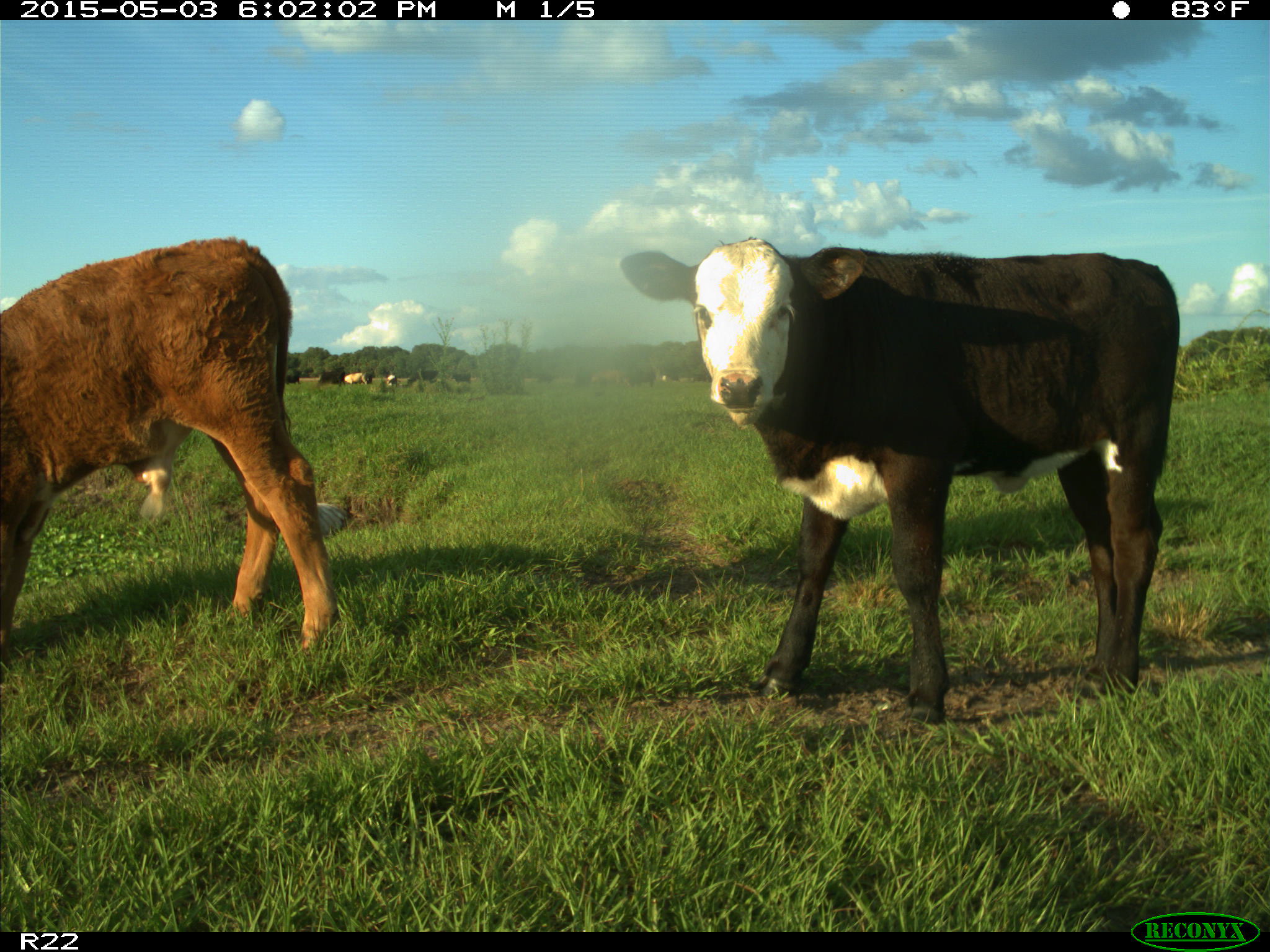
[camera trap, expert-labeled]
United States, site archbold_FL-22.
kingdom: Animalia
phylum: Chordata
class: Mammalia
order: Artiodactyla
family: Bovidae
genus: Bos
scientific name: Bos taurus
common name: domestic cow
Bos taurus (domestic cow).